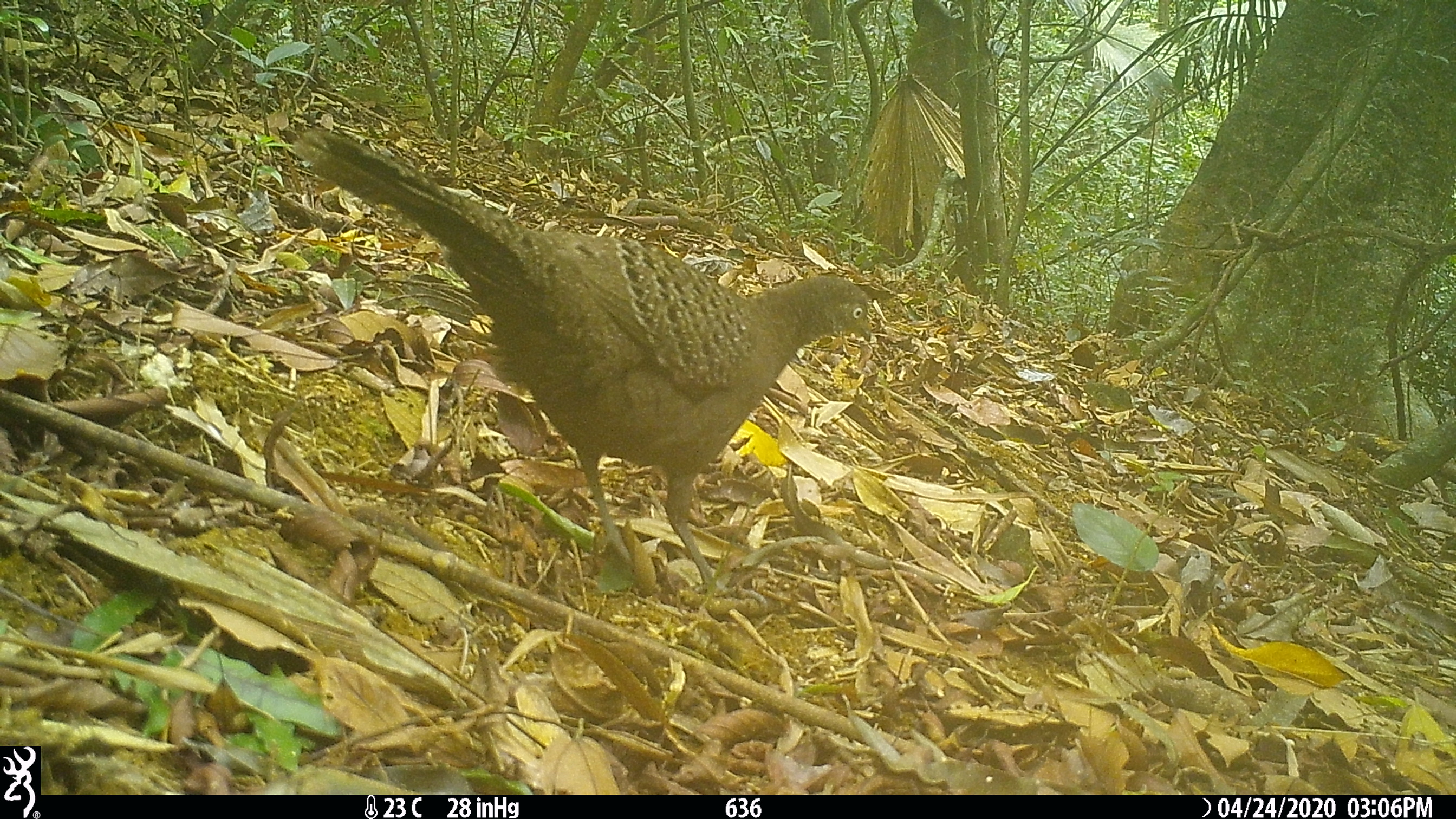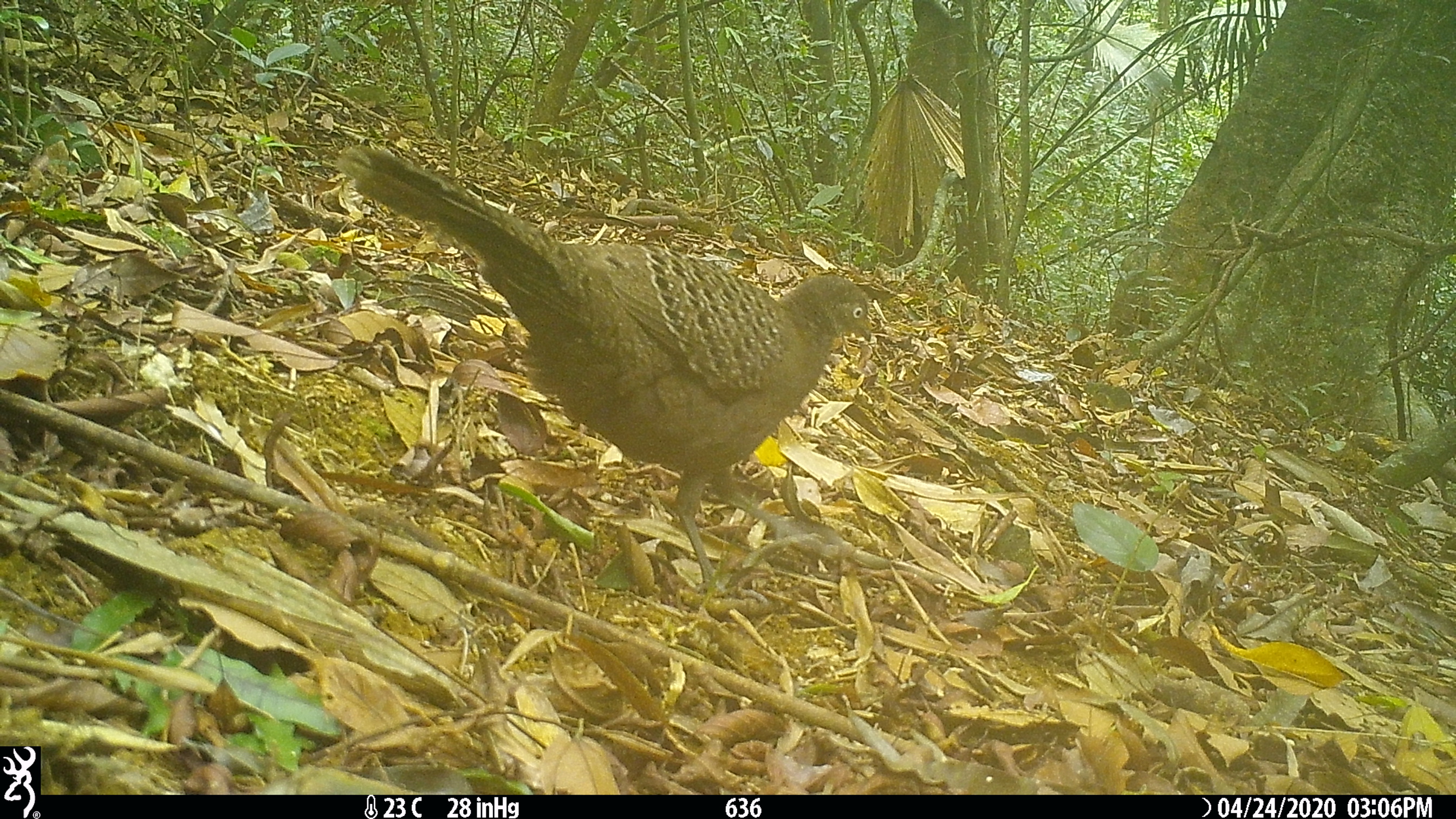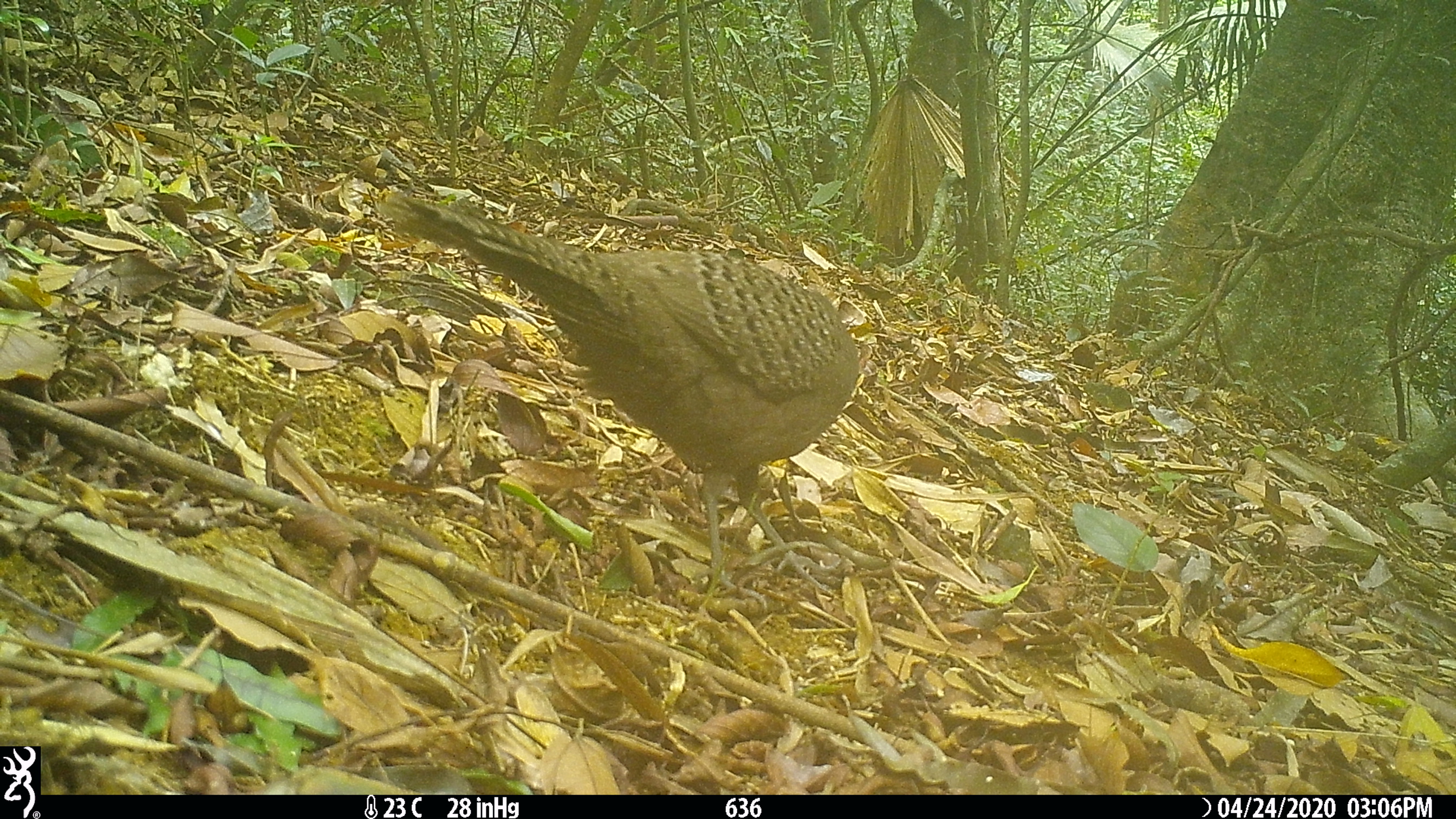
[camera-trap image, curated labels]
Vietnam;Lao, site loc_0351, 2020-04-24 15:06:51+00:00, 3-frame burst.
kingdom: Animalia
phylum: Chordata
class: Aves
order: Galliformes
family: Phasianidae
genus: Polyplectron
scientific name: Polyplectron bicalcaratum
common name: gray peacock-pheasant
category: grey peacock pheasant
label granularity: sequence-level